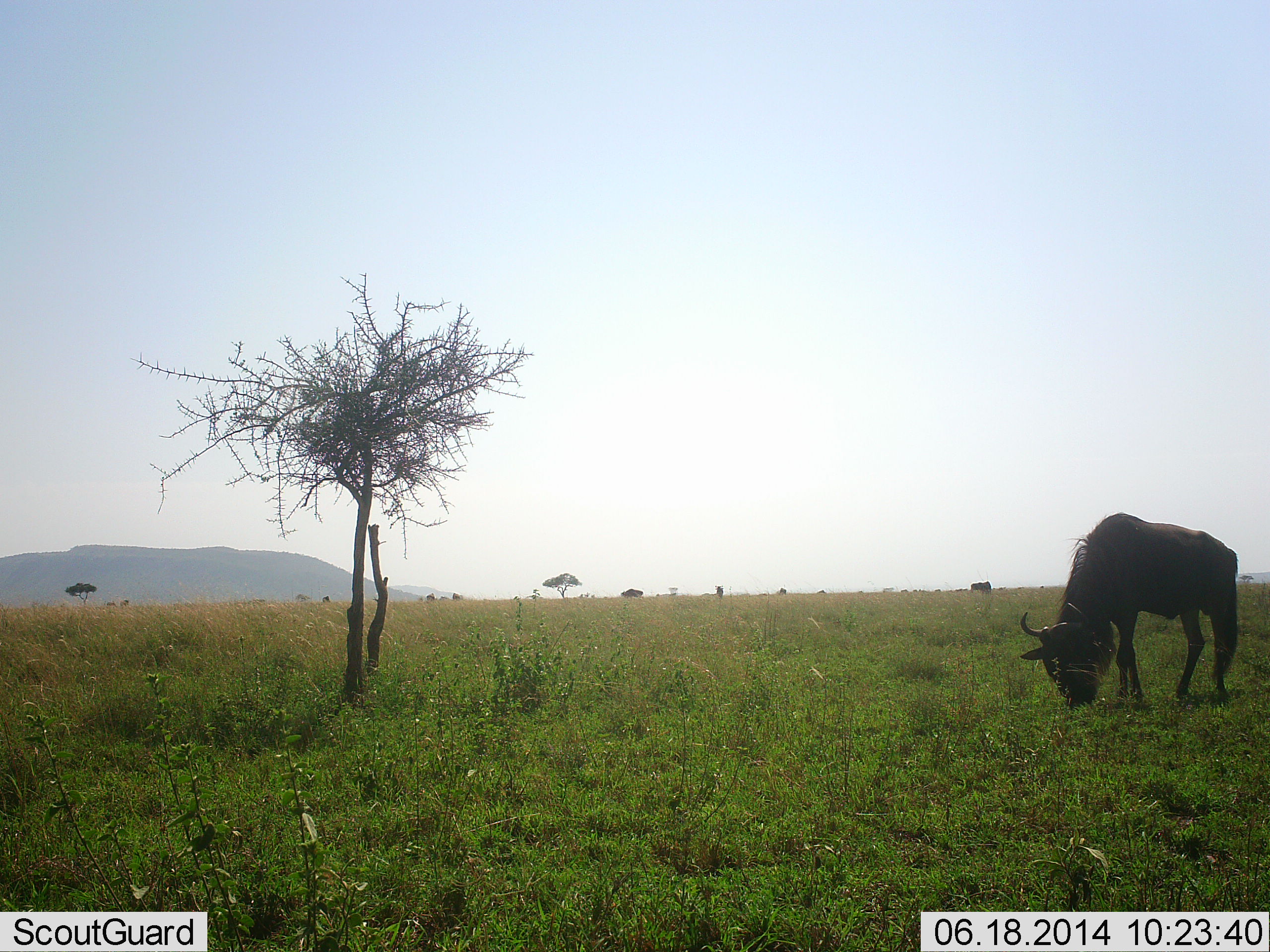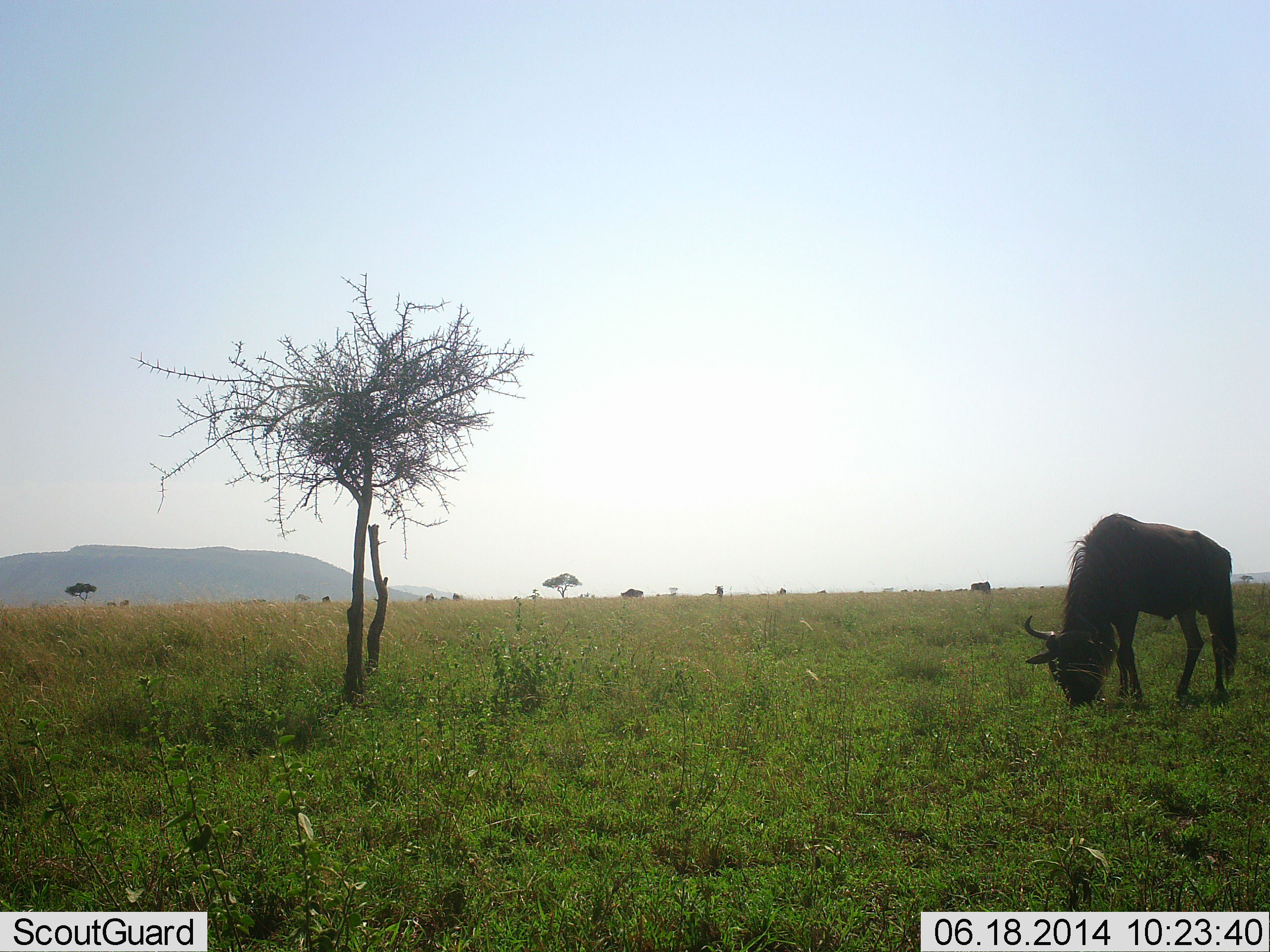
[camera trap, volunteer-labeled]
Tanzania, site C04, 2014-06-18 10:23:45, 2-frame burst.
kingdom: Animalia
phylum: Chordata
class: Mammalia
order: Artiodactyla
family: Bovidae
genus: Connochaetes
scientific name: Connochaetes taurinus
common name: blue wildebeest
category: wildebeest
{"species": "wildebeest (blue wildebeest) (Connochaetes taurinus)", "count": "1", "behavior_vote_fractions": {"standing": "10%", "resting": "0%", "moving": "0%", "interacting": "0%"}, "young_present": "0%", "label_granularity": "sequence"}